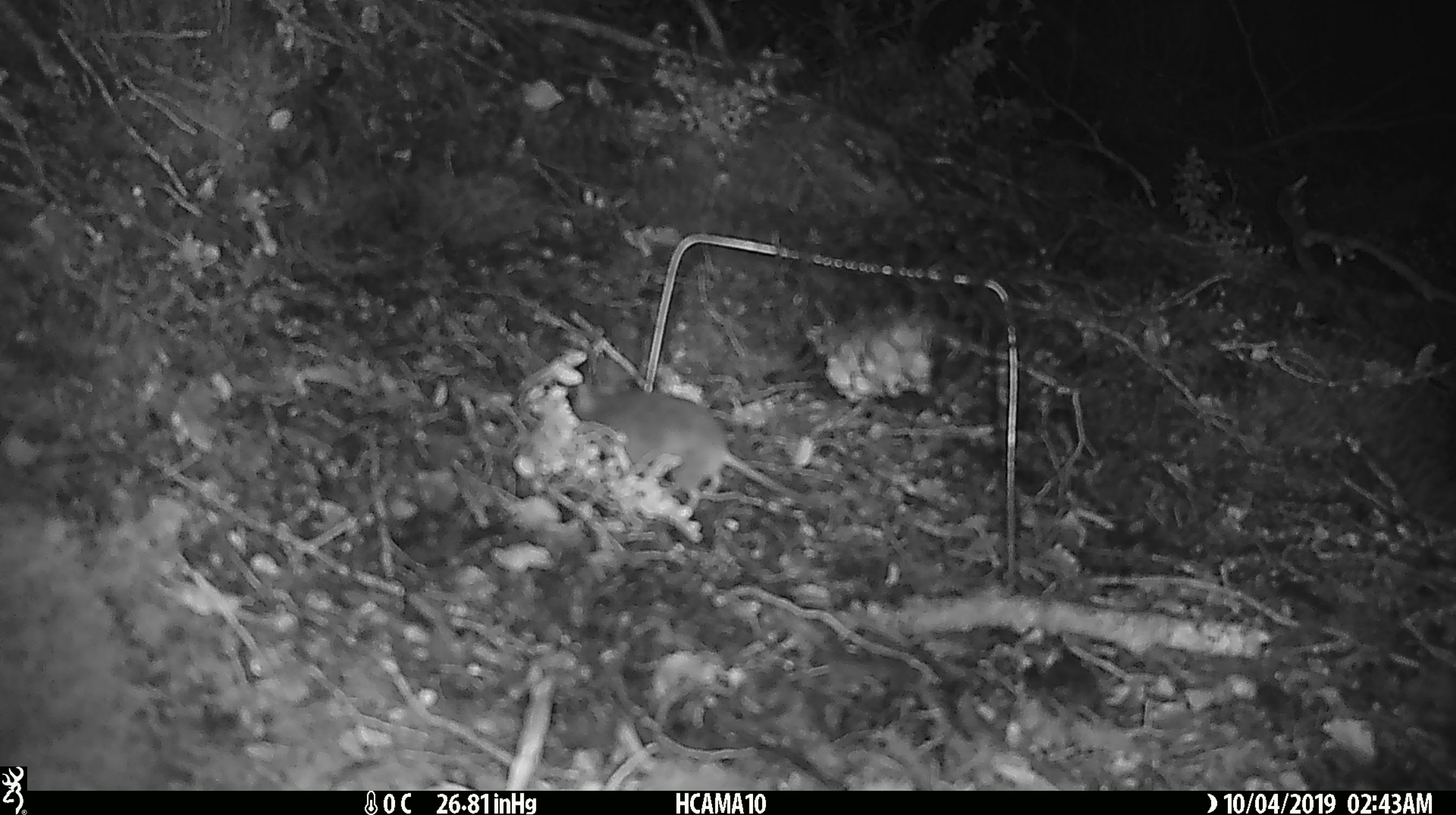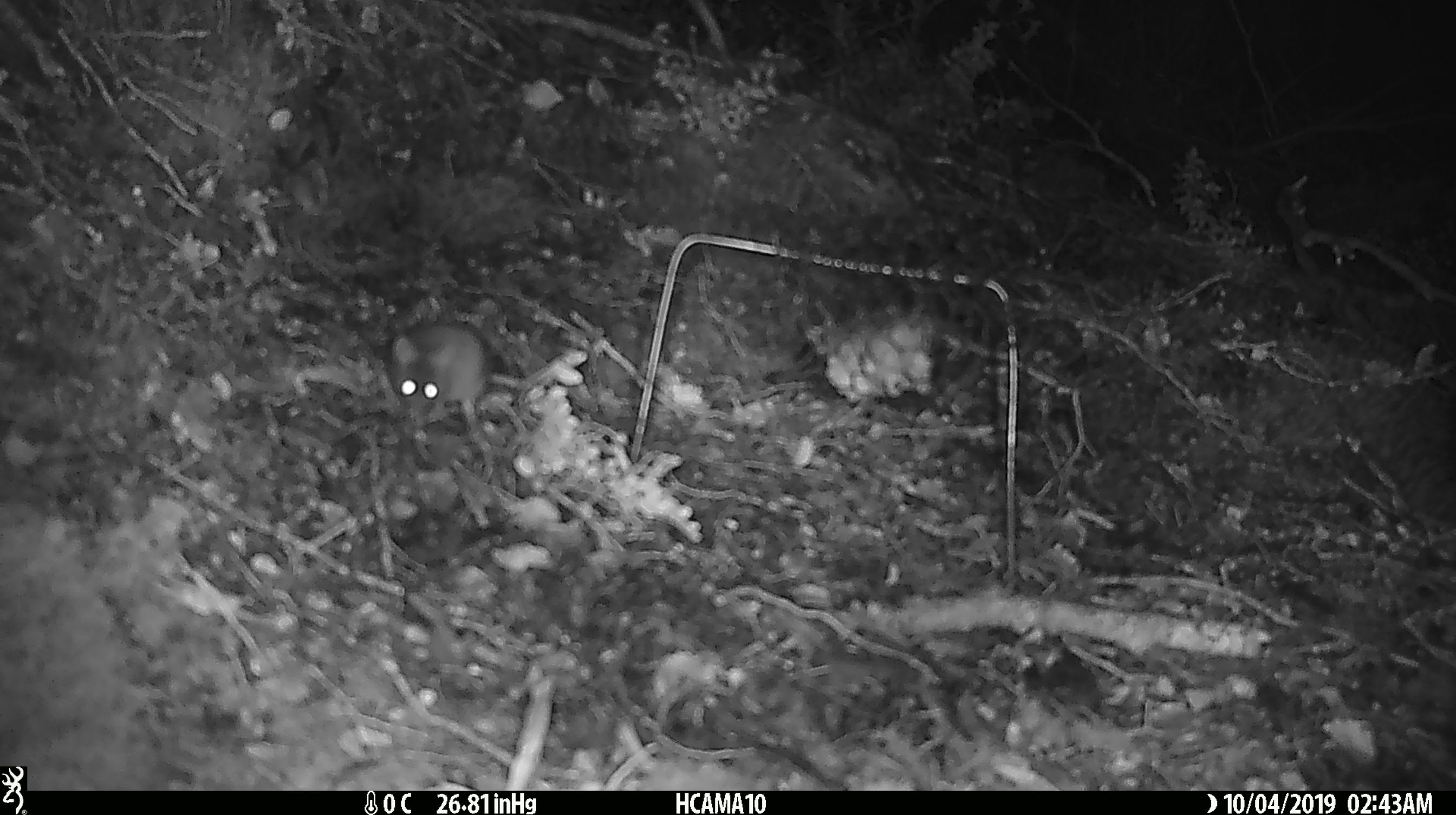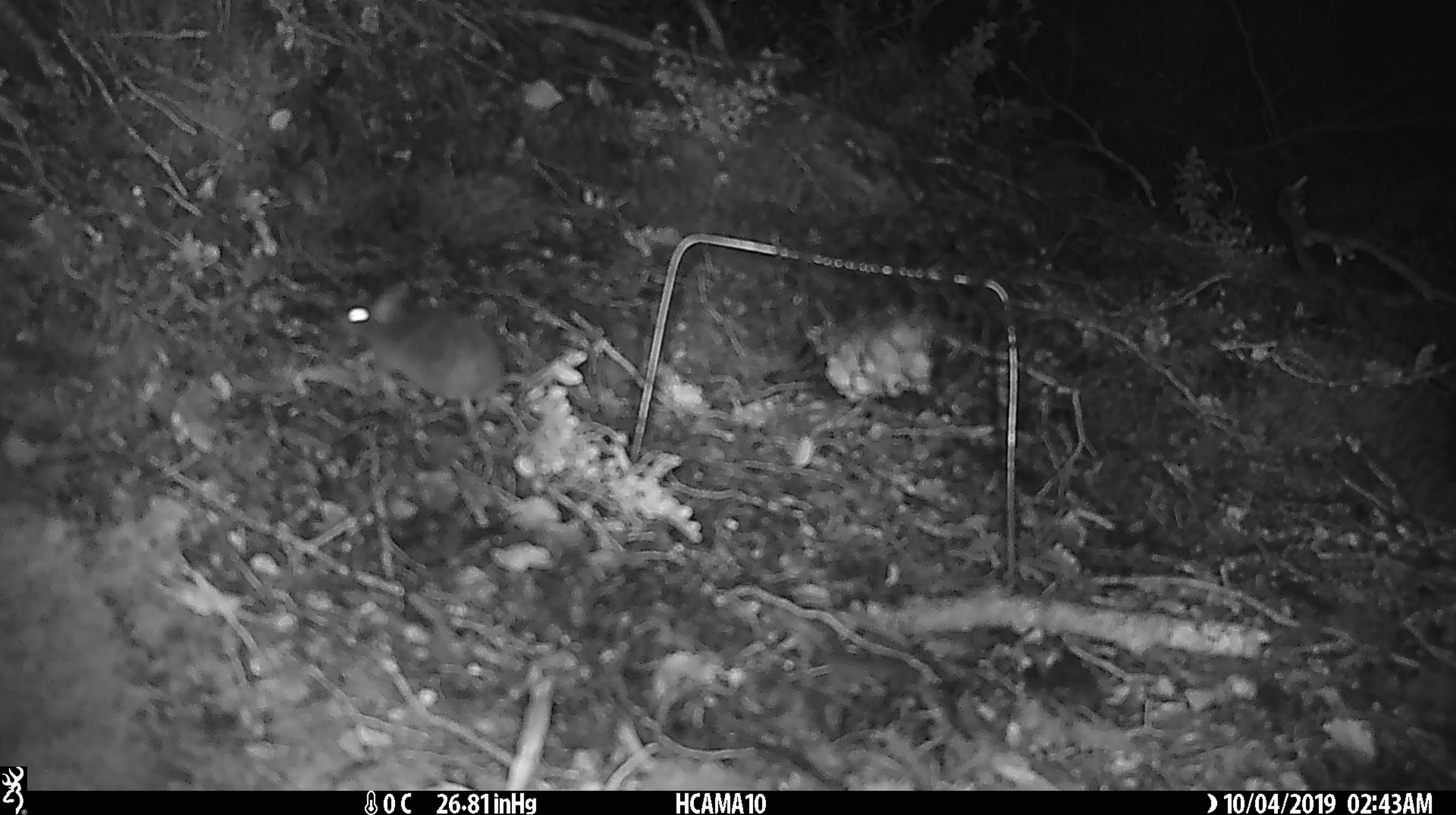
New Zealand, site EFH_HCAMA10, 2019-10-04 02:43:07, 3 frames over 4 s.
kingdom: Animalia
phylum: Chordata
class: Mammalia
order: Rodentia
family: Muridae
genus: Mus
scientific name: Mus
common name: mouse